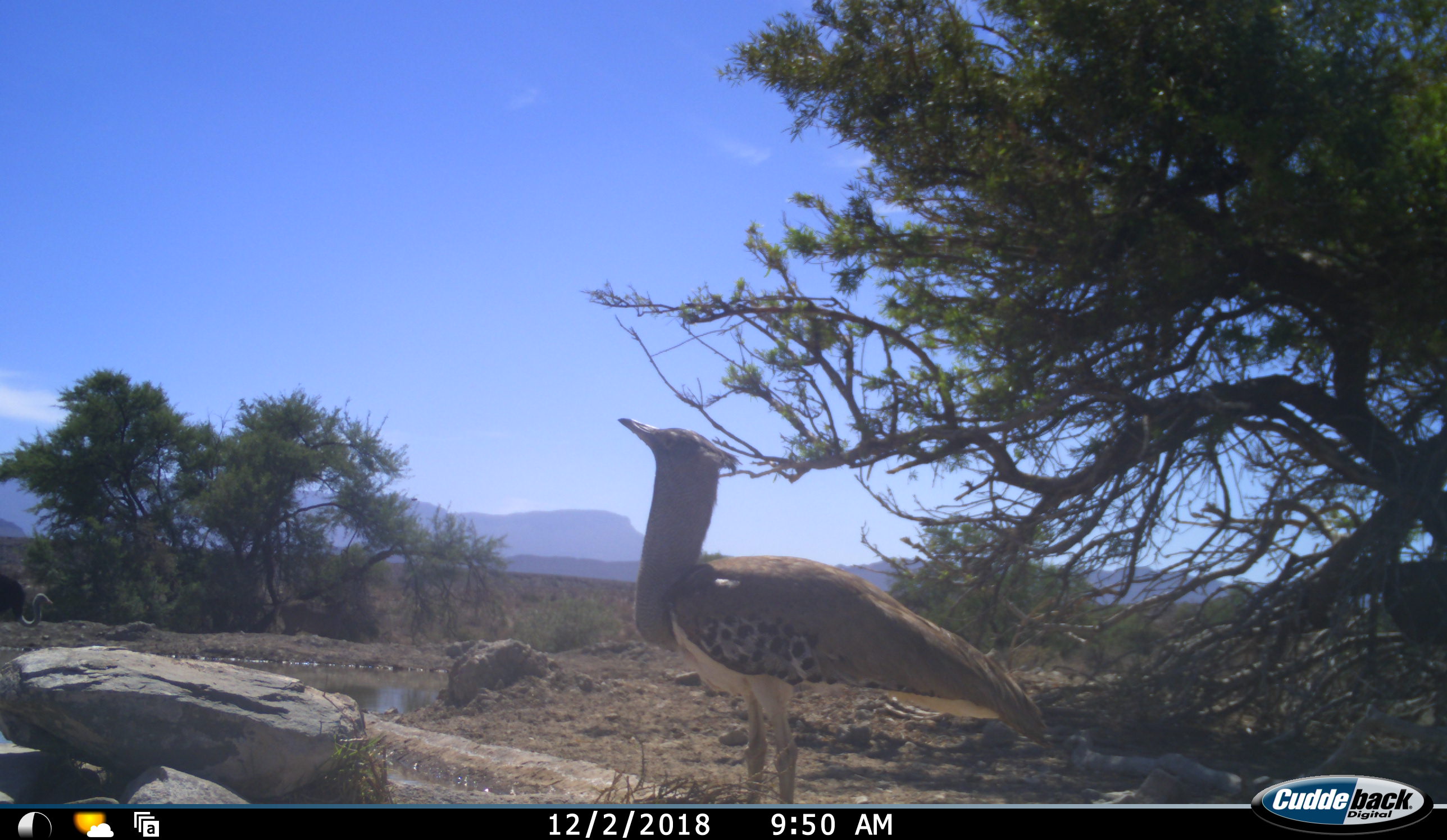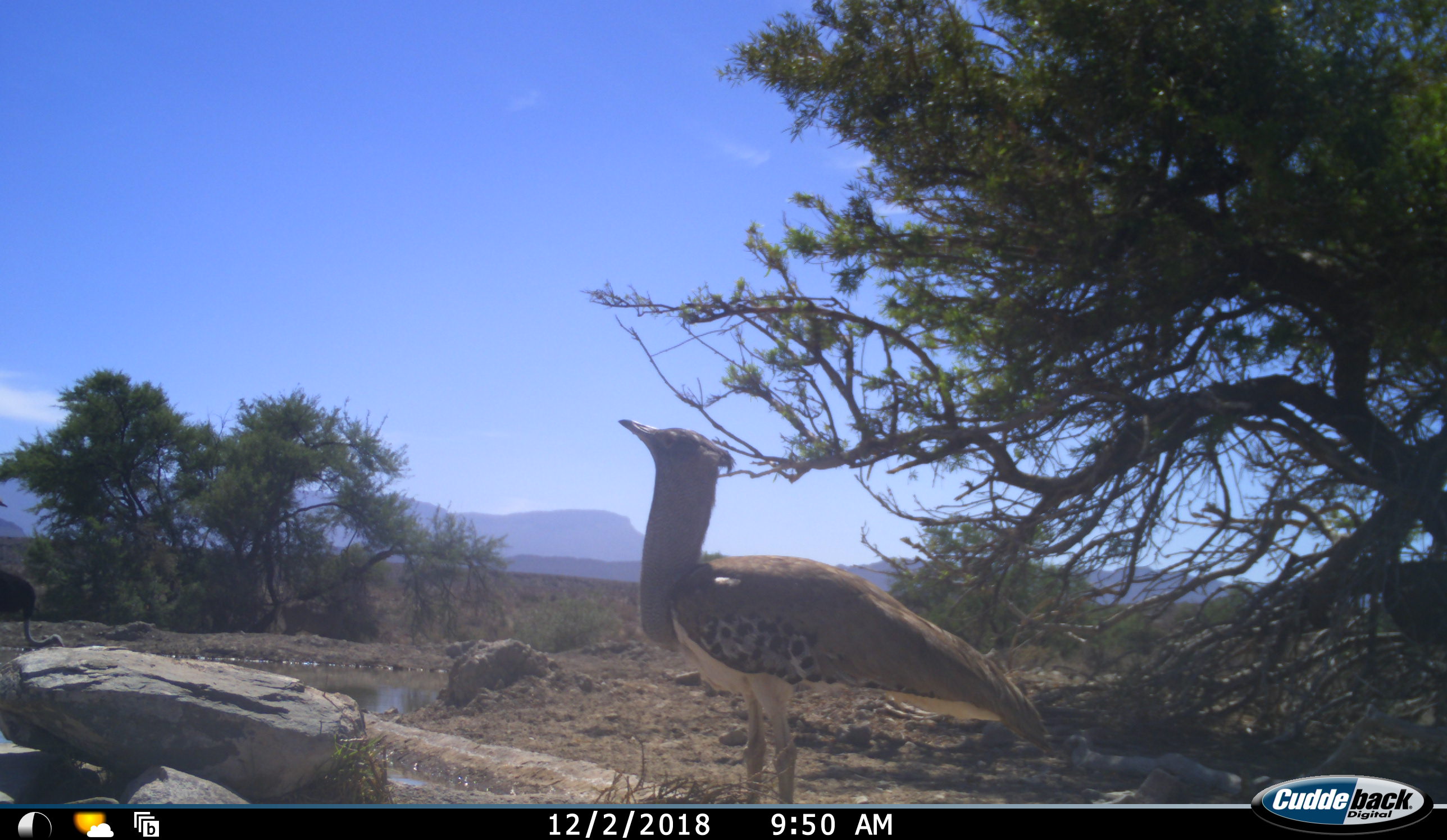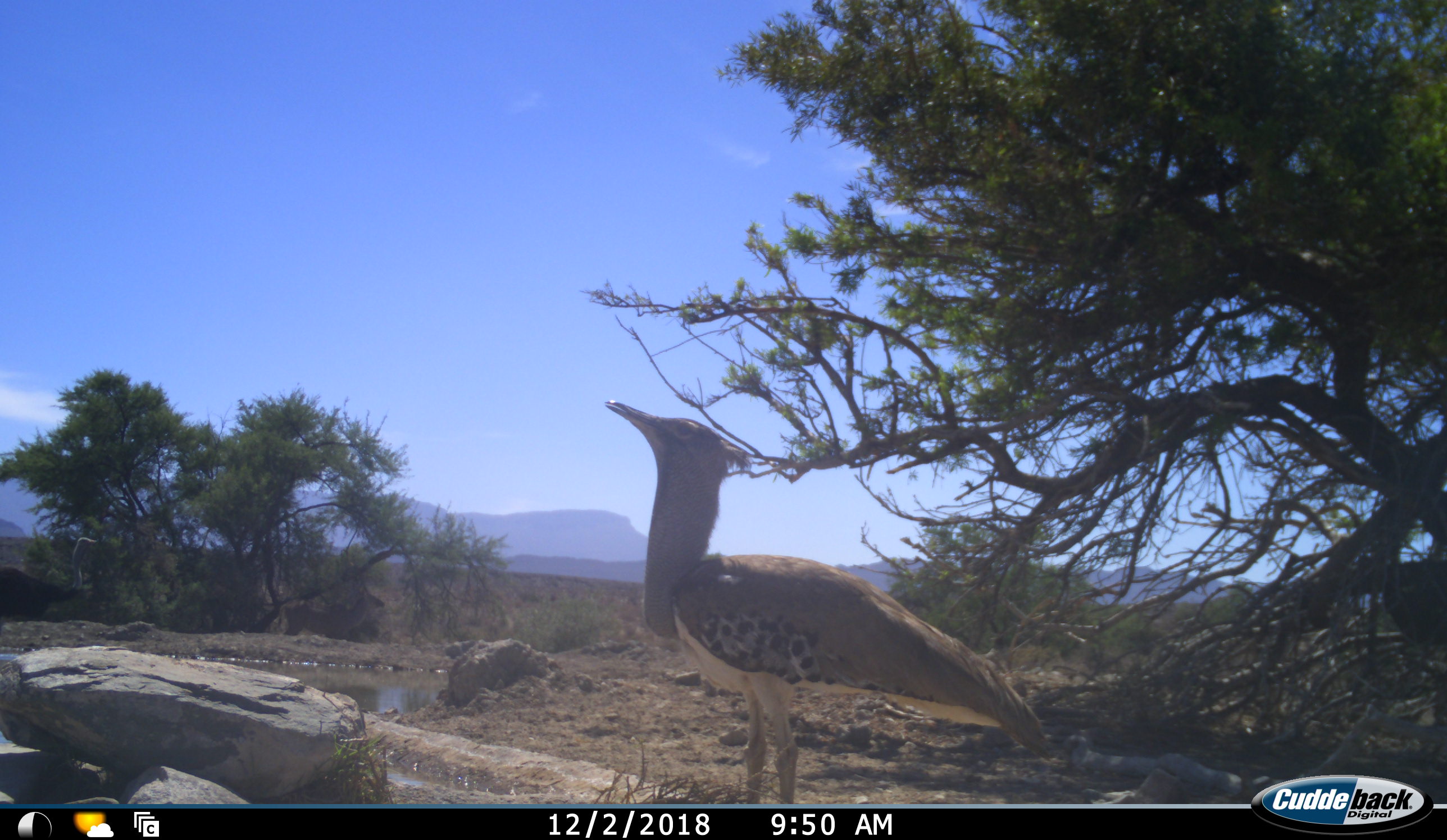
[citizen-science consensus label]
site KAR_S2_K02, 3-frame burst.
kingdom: Animalia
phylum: Chordata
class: Aves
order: Otidiformes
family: Otididae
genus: Ardeotis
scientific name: Ardeotis kori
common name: kori bustard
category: bustardkori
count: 1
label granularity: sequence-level